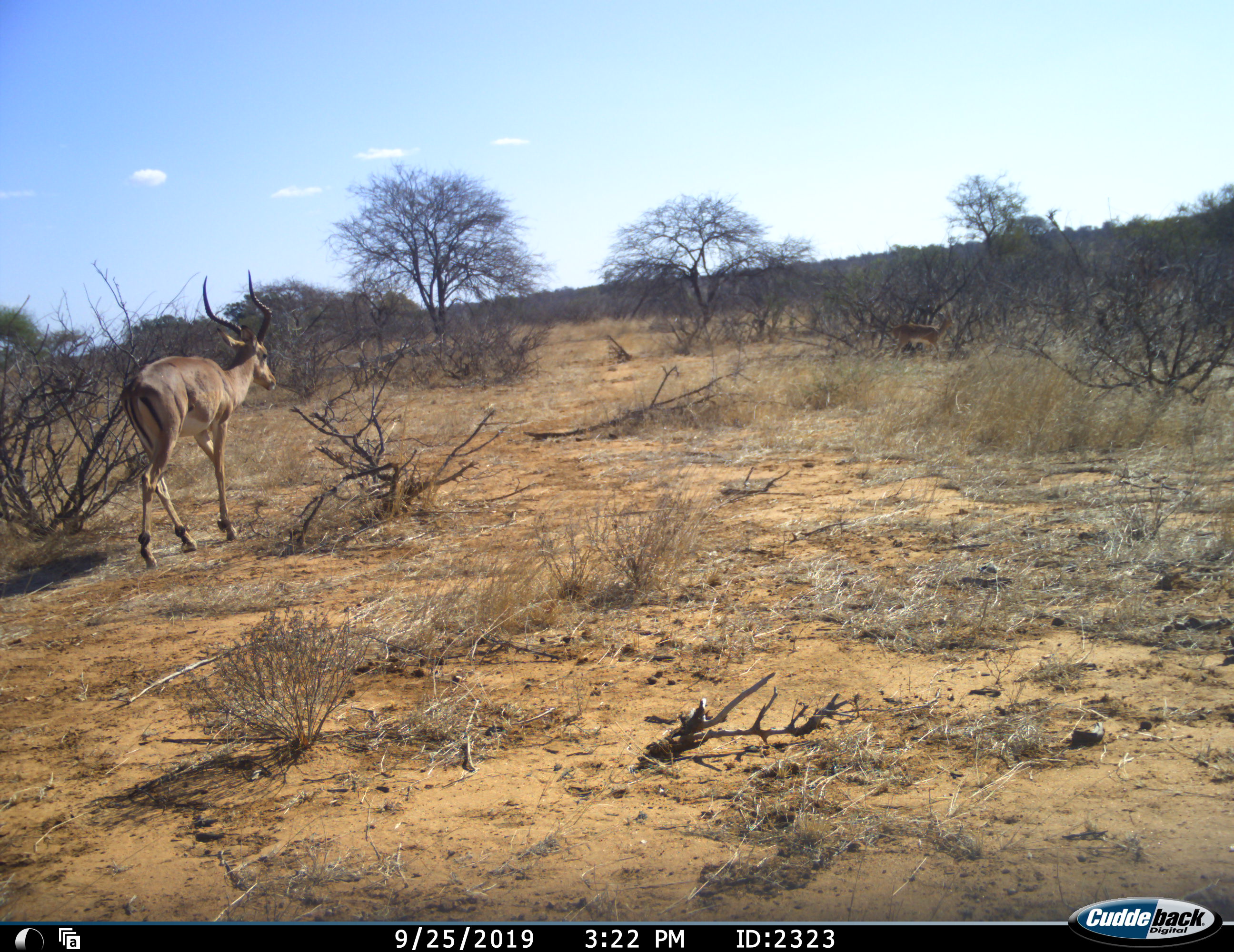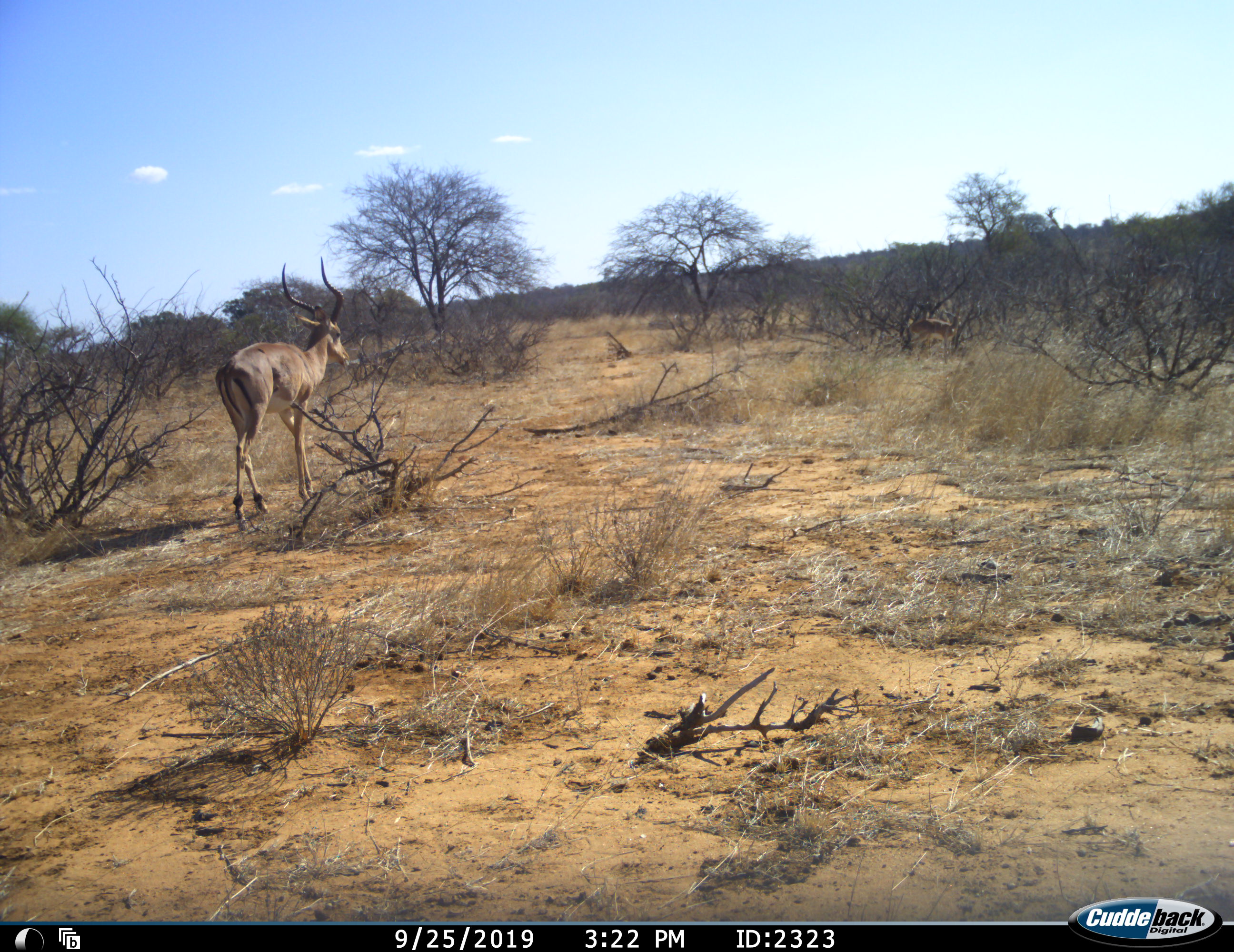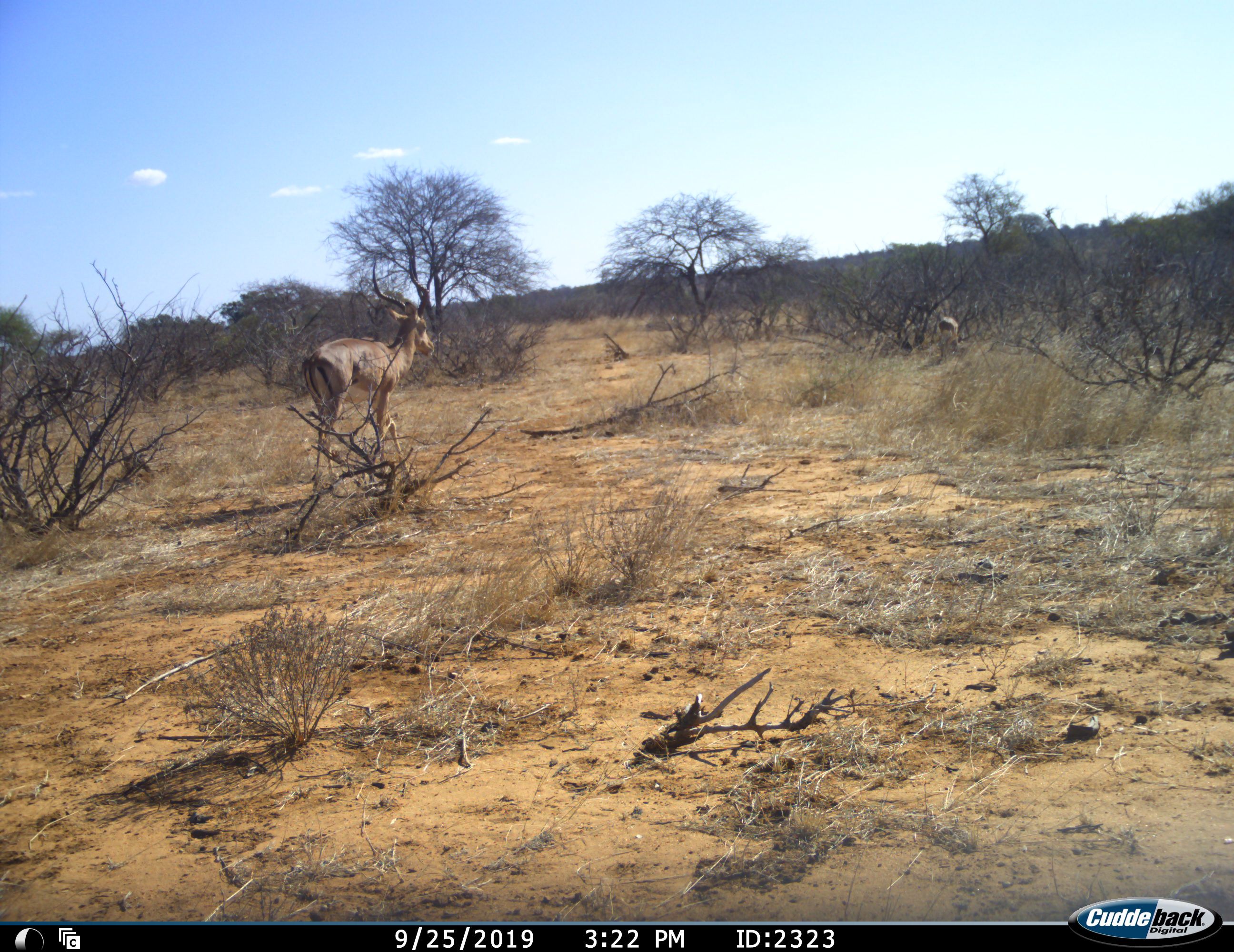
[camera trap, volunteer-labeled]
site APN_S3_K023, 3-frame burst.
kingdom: Animalia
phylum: Chordata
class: Mammalia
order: Artiodactyla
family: Bovidae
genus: Aepyceros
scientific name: Aepyceros melampus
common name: impala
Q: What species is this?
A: Impala (Aepyceros melampus).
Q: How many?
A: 2.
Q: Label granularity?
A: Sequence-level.